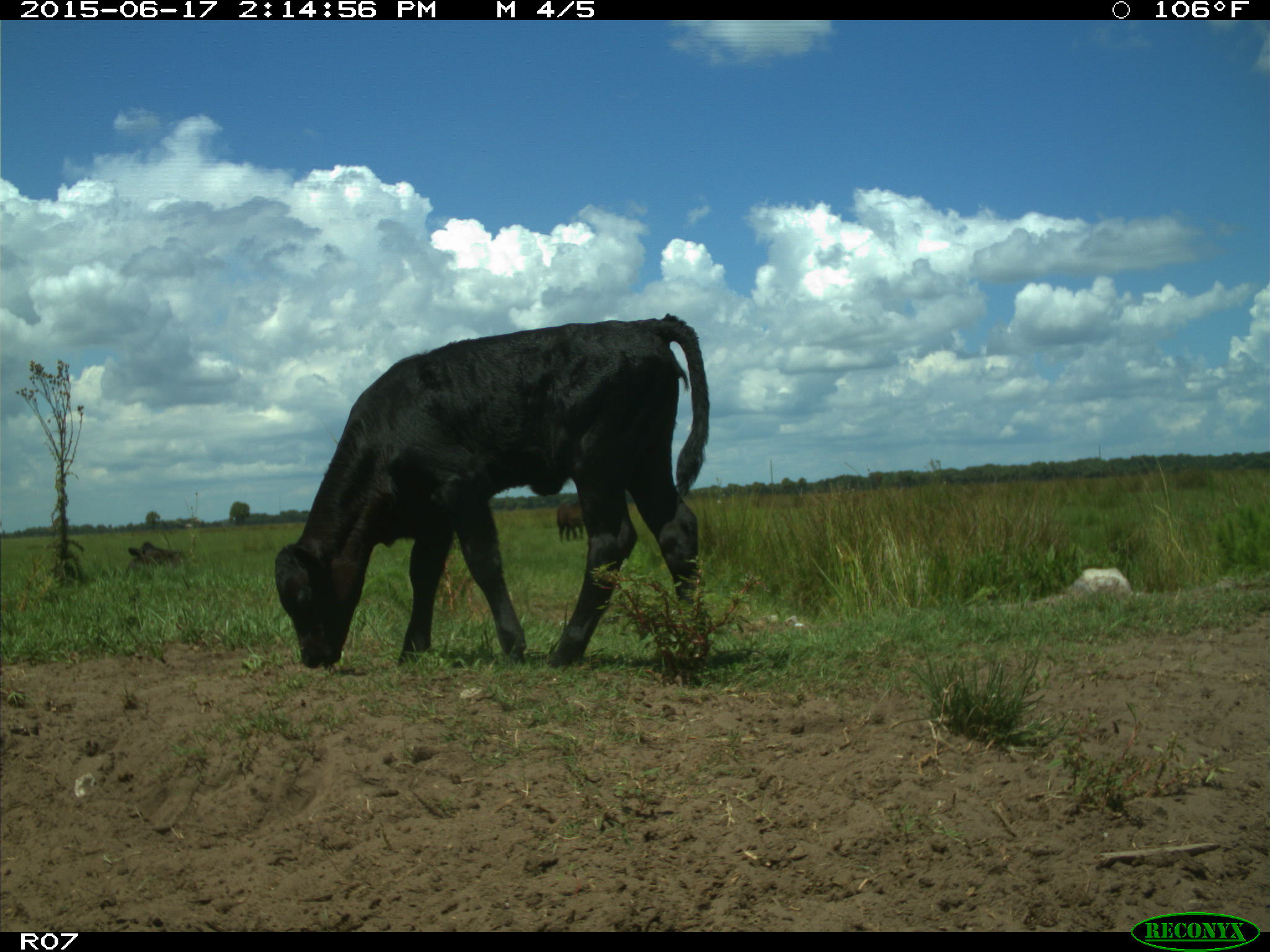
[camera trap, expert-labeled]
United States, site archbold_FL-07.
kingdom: Animalia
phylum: Chordata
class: Mammalia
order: Artiodactyla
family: Bovidae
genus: Bos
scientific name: Bos taurus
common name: domestic cow